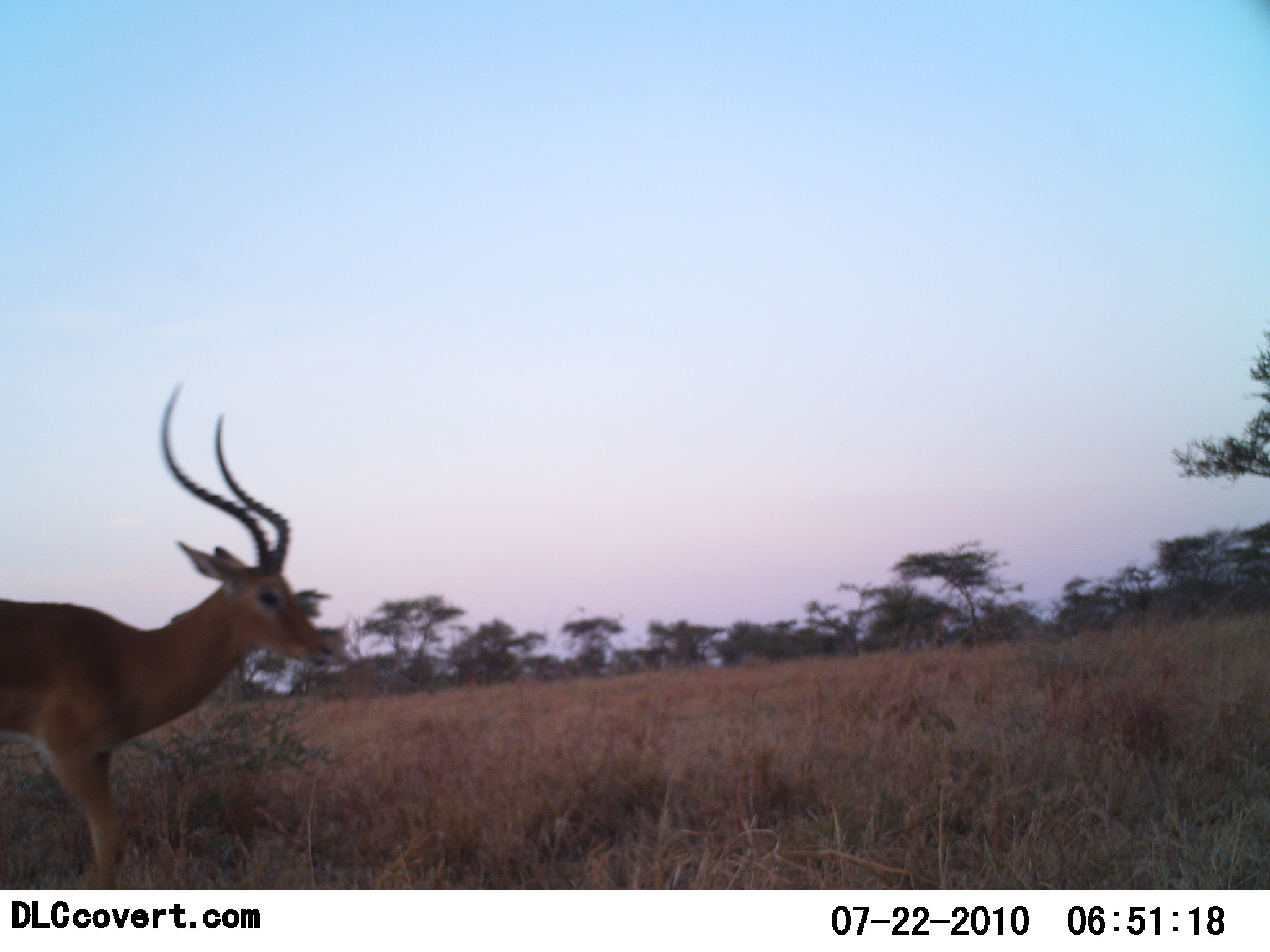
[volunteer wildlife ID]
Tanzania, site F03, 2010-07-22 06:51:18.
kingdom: Animalia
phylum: Chordata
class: Mammalia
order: Artiodactyla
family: Bovidae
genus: Aepyceros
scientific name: Aepyceros melampus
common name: impala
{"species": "impala (Aepyceros melampus)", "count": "1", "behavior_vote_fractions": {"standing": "17%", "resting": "0%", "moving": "83%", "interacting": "0%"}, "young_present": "0%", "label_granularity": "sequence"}